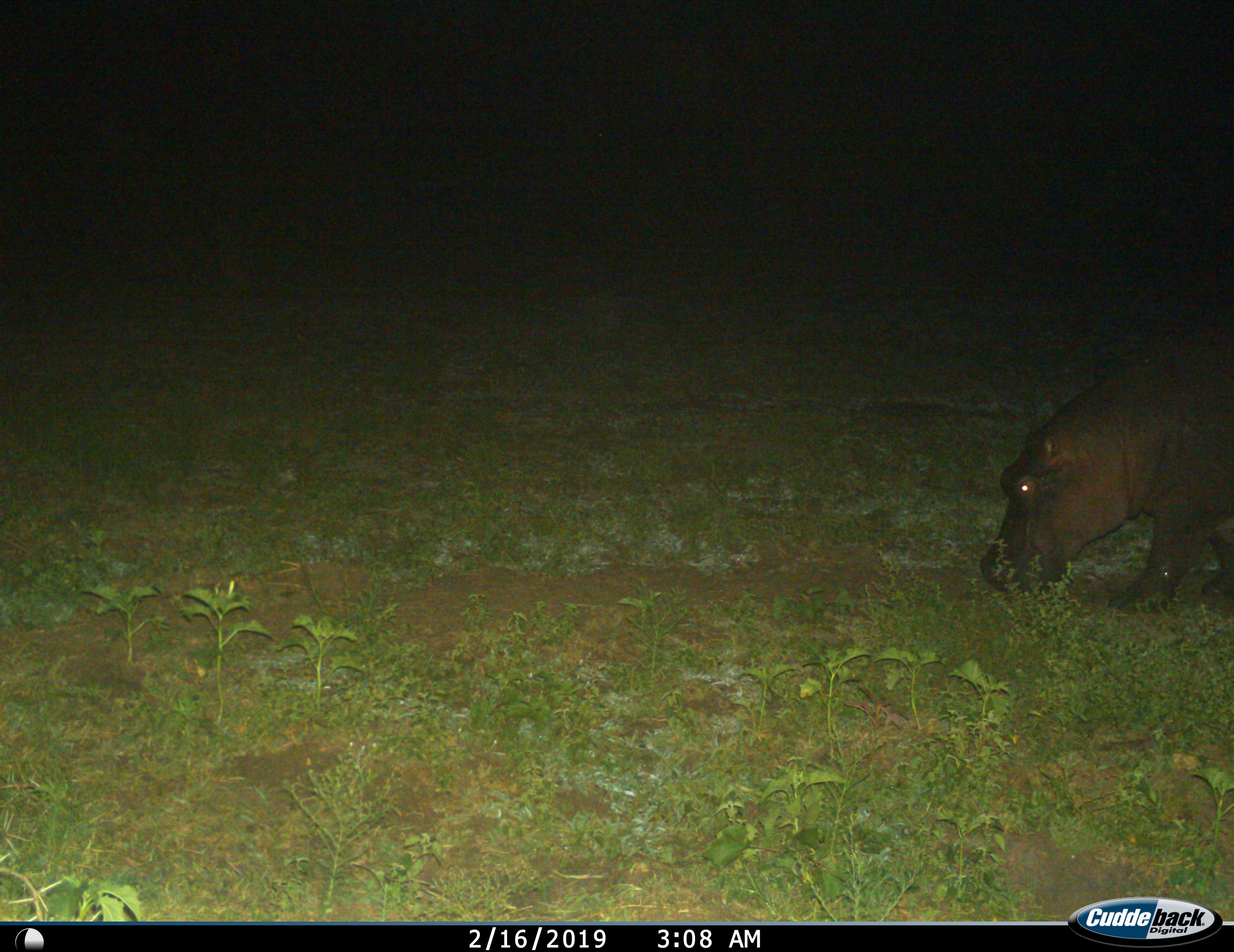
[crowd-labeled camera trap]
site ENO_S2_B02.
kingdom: Animalia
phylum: Chordata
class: Mammalia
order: Artiodactyla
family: Hippopotamidae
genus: Hippopotamus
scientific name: Hippopotamus amphibius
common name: hippopotamus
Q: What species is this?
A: Hippopotamus (Hippopotamus amphibius).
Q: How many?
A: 1.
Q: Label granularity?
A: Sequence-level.